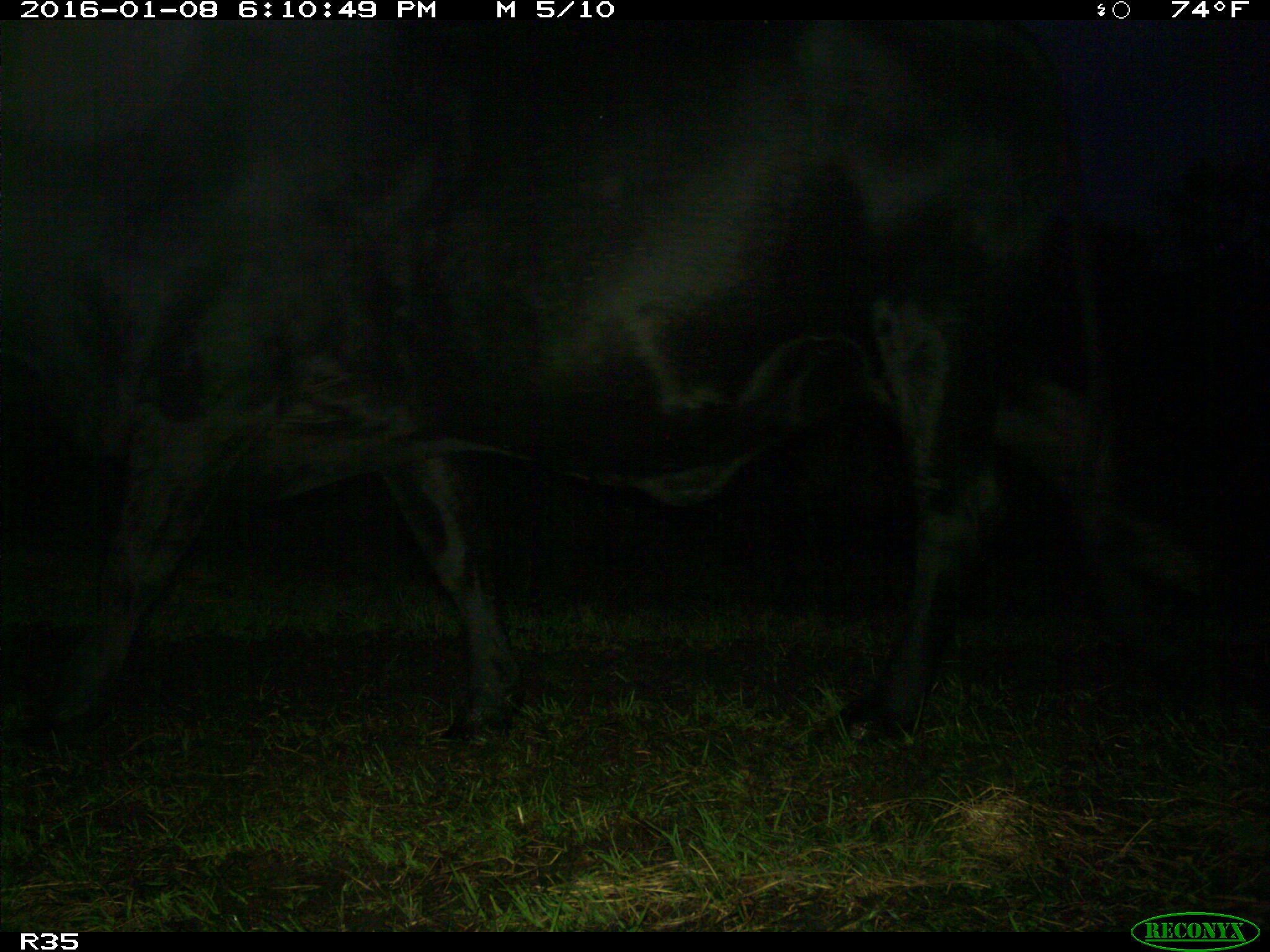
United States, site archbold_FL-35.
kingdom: Animalia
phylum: Chordata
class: Mammalia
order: Artiodactyla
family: Bovidae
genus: Bos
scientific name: Bos taurus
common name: domestic cow